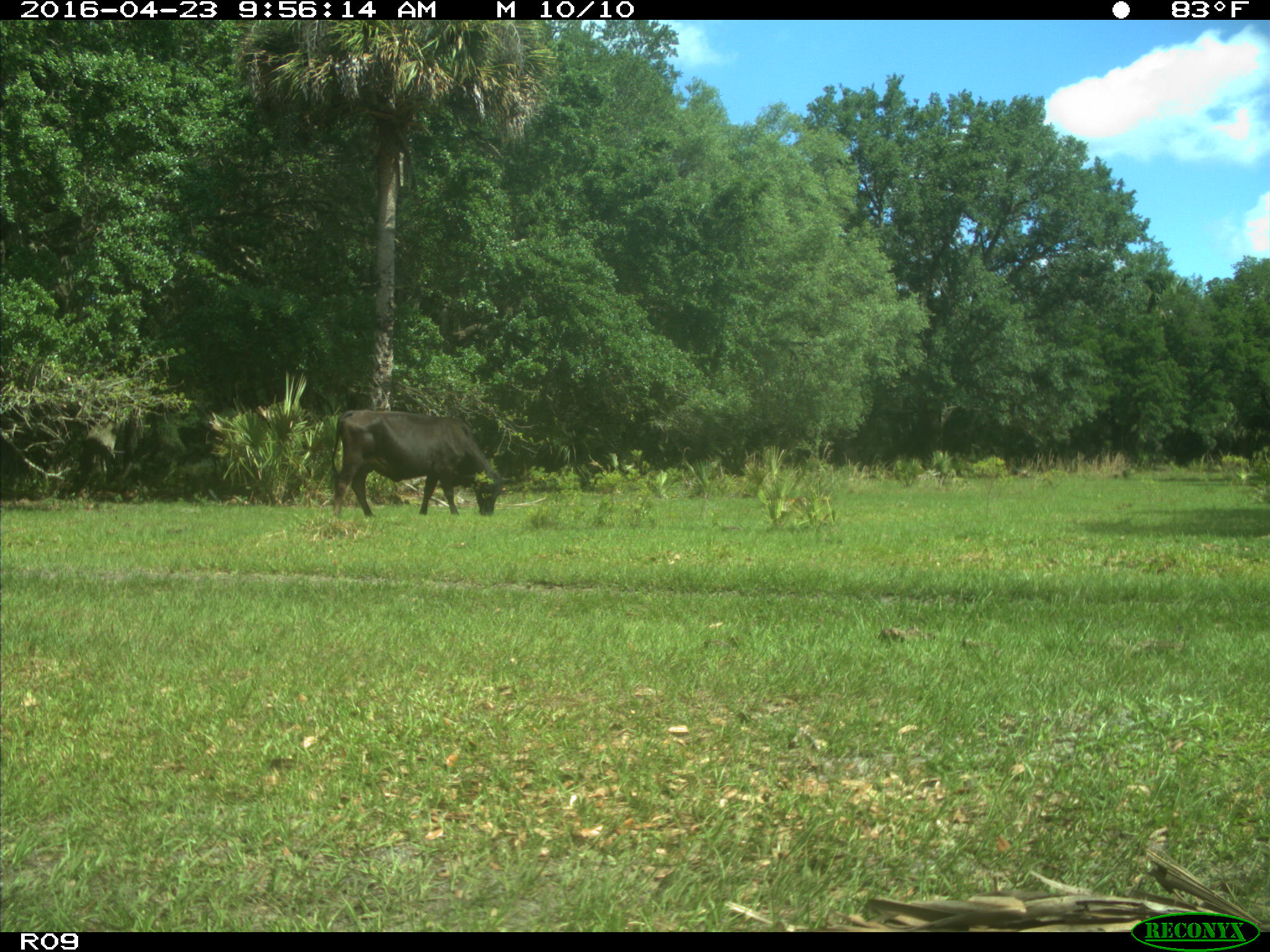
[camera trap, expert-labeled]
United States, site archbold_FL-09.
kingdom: Animalia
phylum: Chordata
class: Mammalia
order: Artiodactyla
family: Bovidae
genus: Bos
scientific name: Bos taurus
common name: domestic cow